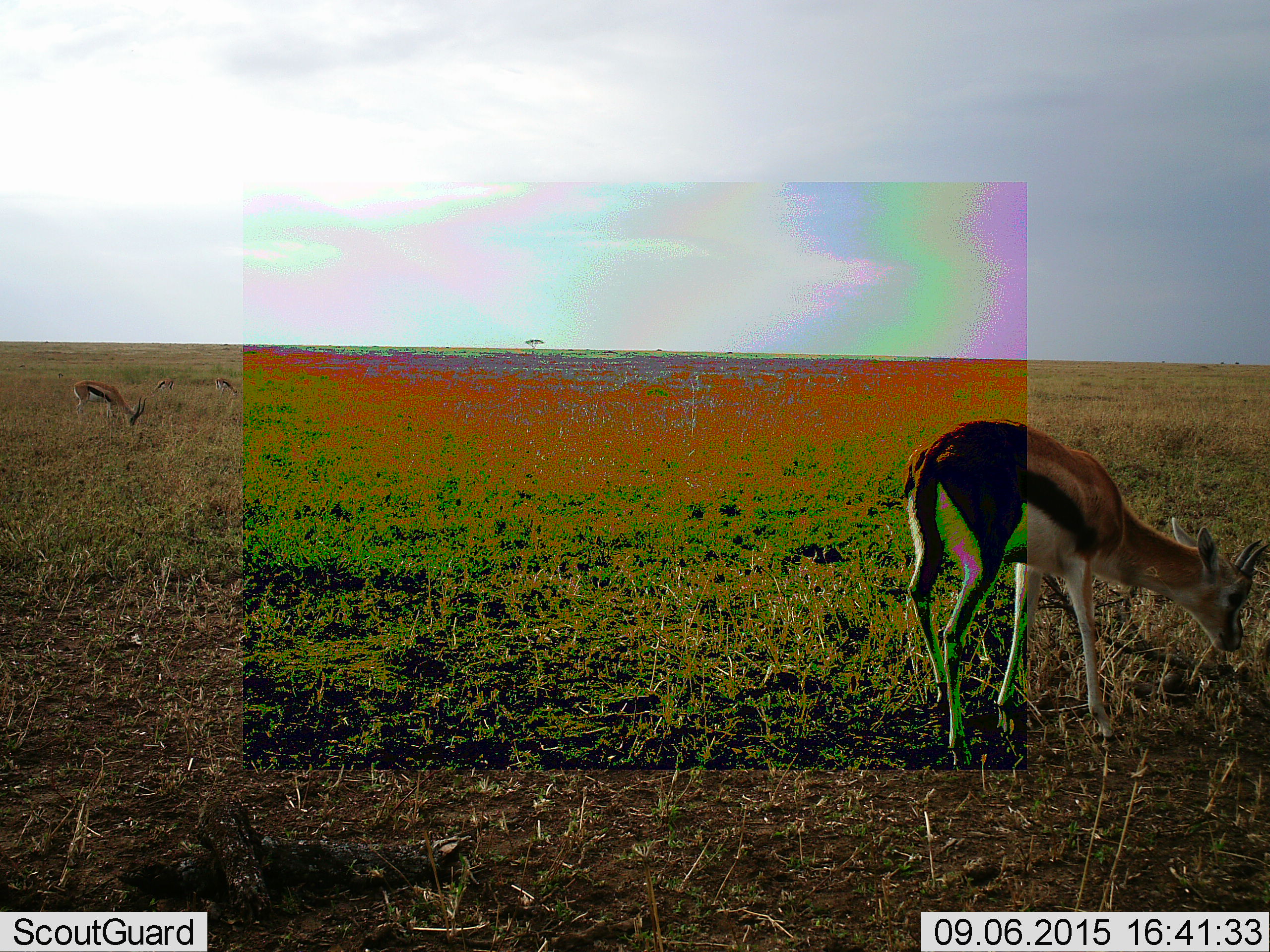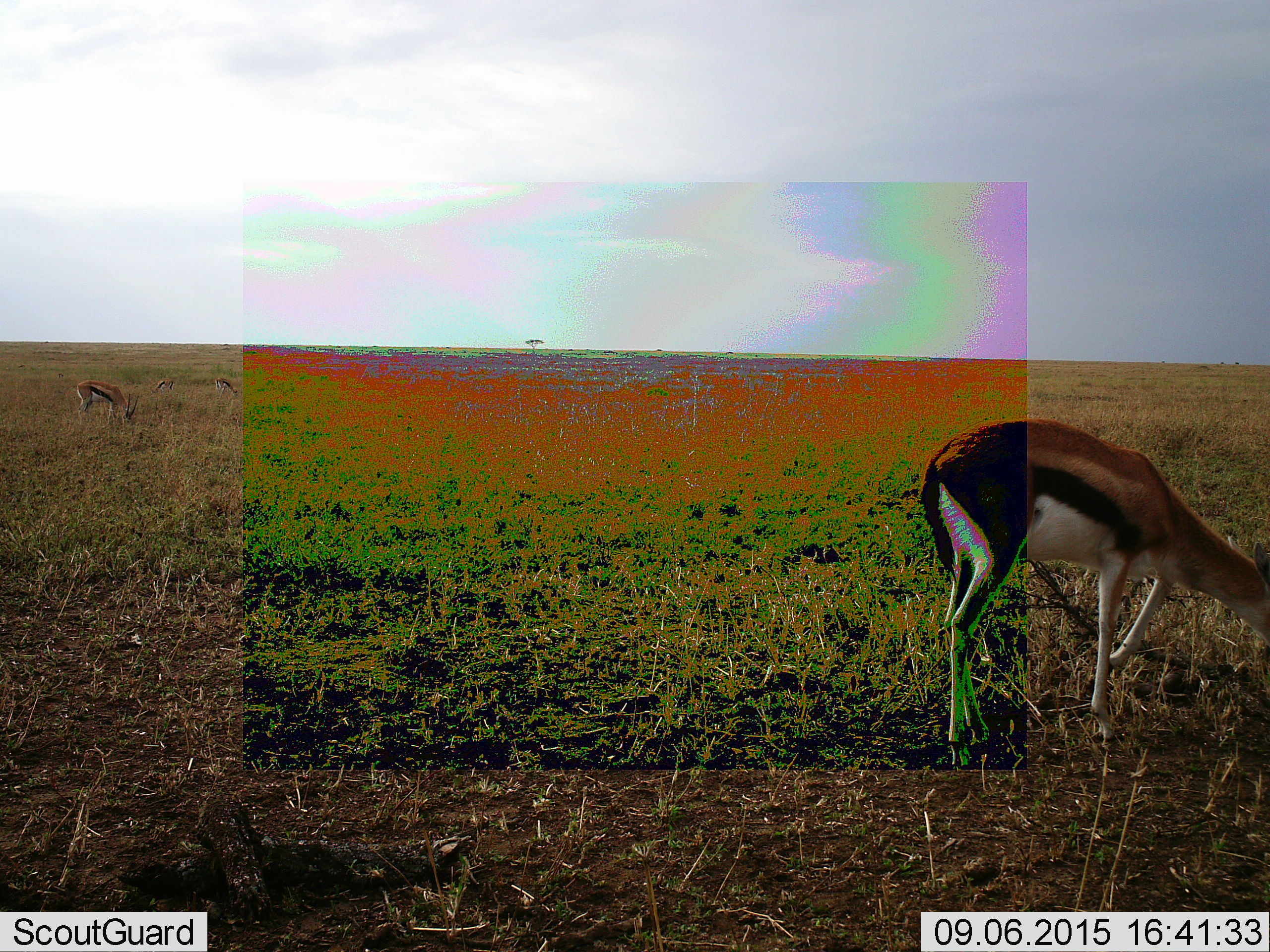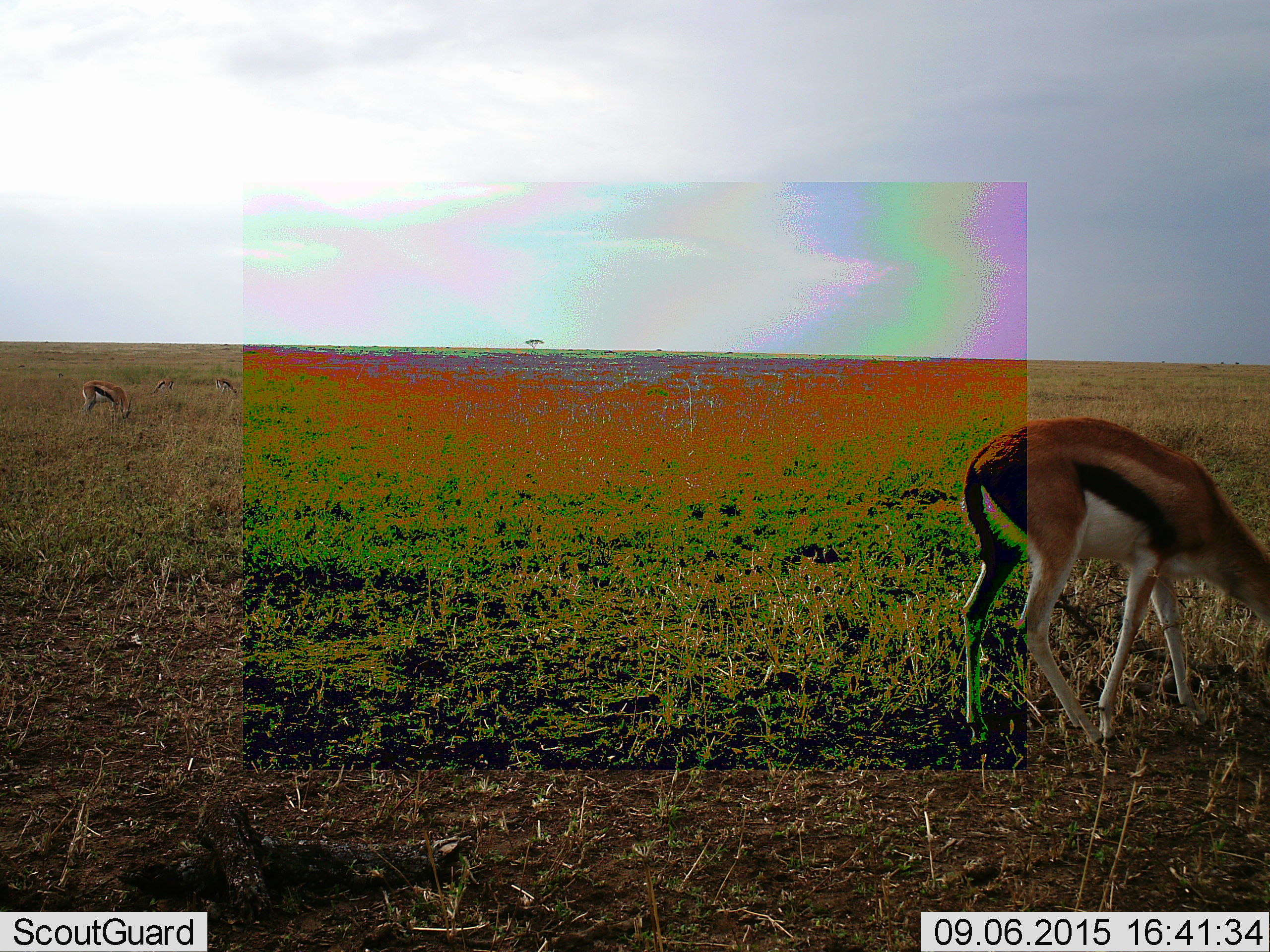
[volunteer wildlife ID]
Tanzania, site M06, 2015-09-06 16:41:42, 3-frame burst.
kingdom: Animalia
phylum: Chordata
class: Mammalia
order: Artiodactyla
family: Bovidae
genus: Eudorcas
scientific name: Eudorcas thomsonii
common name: thomson's gazelle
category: gazellethomsons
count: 1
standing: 22%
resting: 11%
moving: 22%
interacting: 0%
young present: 0%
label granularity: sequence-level